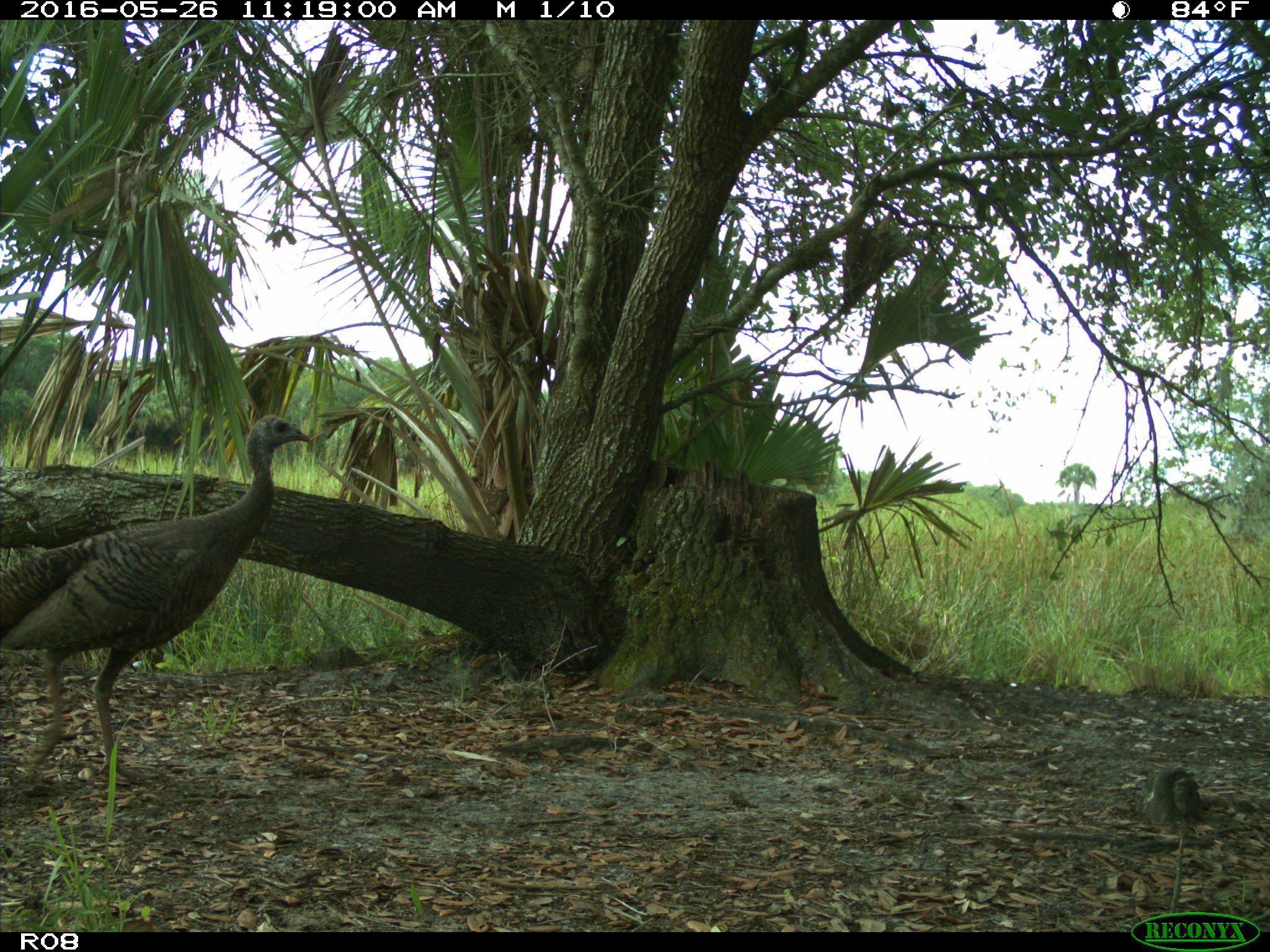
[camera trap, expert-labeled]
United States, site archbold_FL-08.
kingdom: Animalia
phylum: Chordata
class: Aves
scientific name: Aves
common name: birds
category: unidentified bird